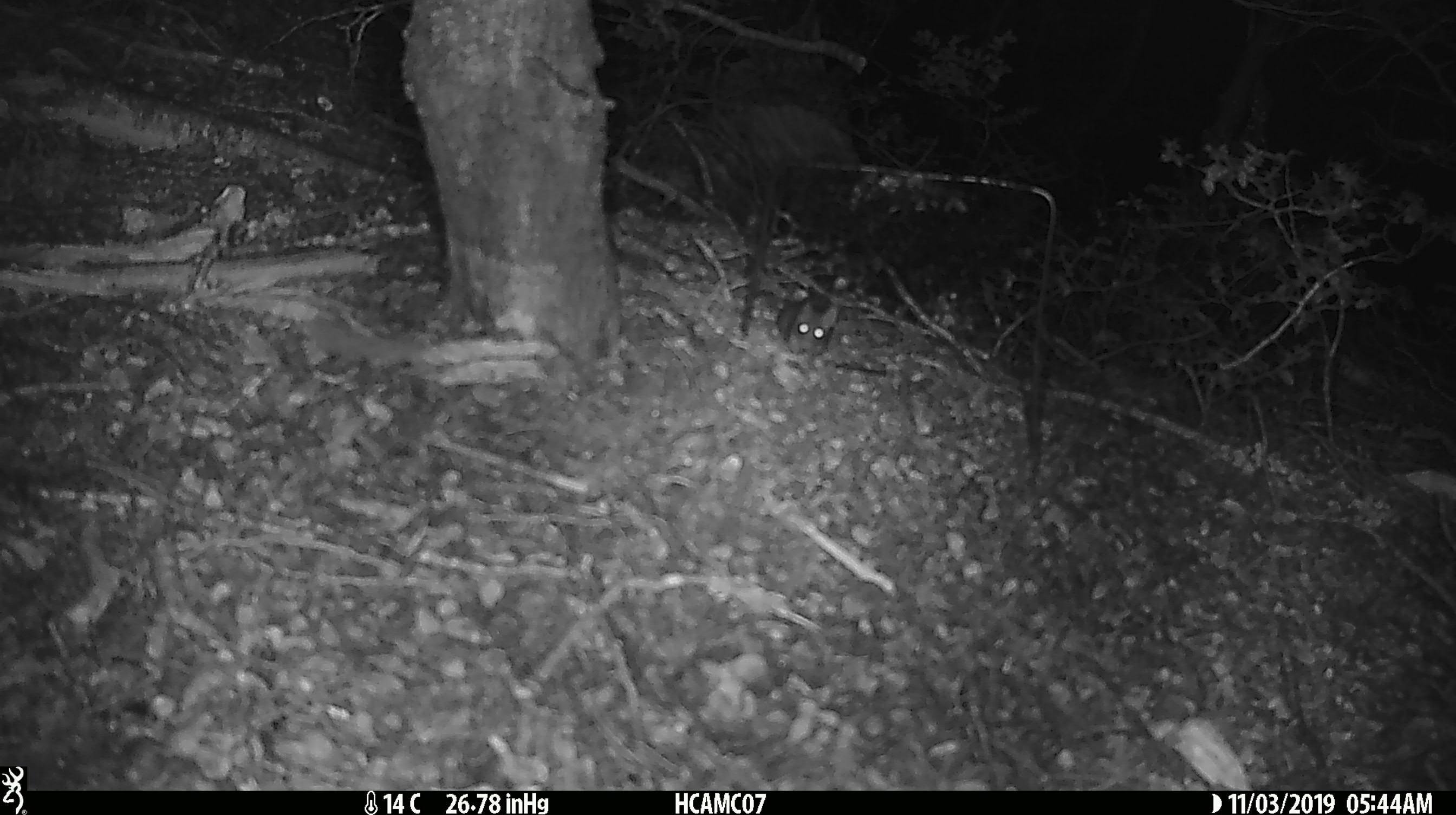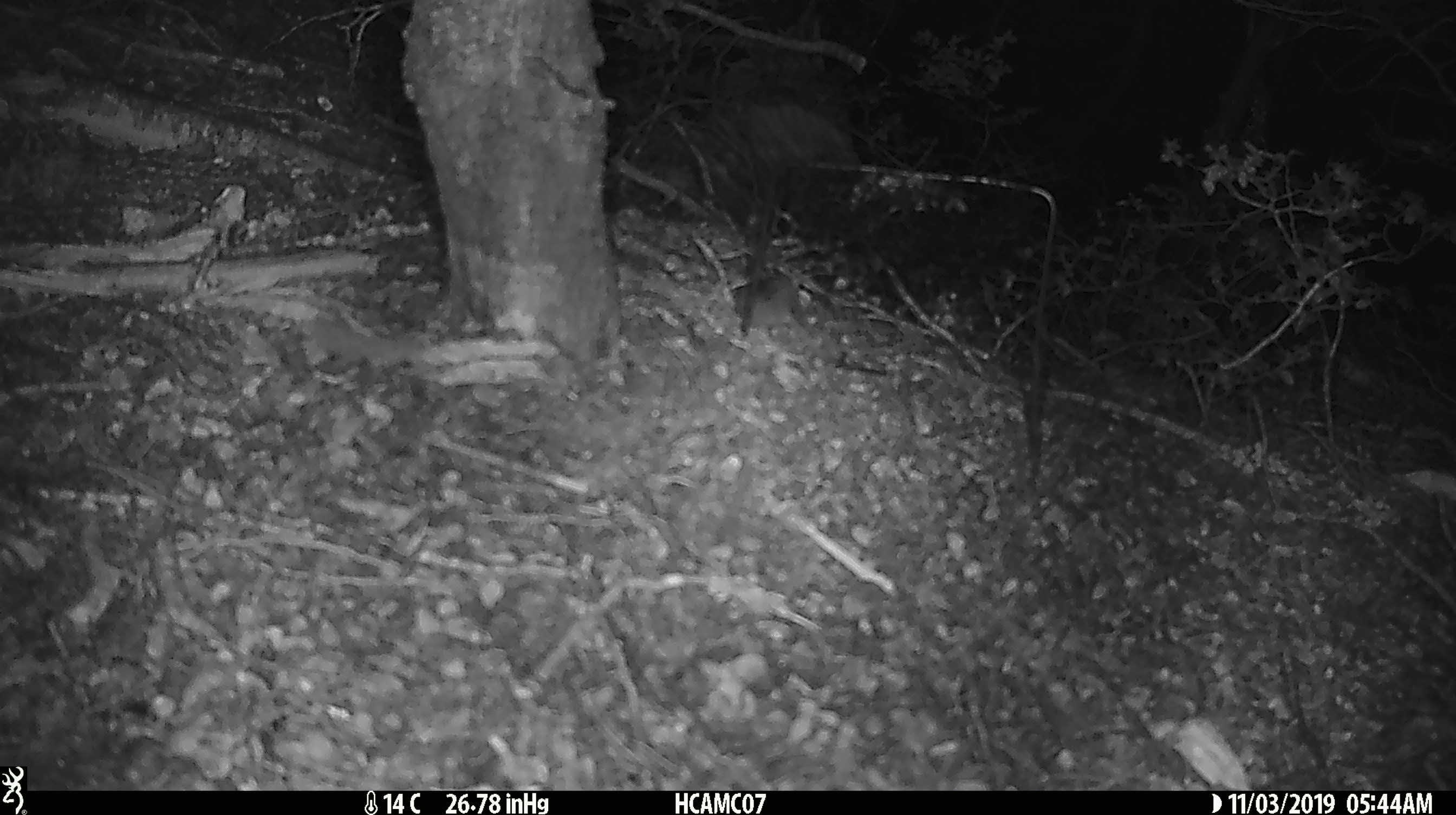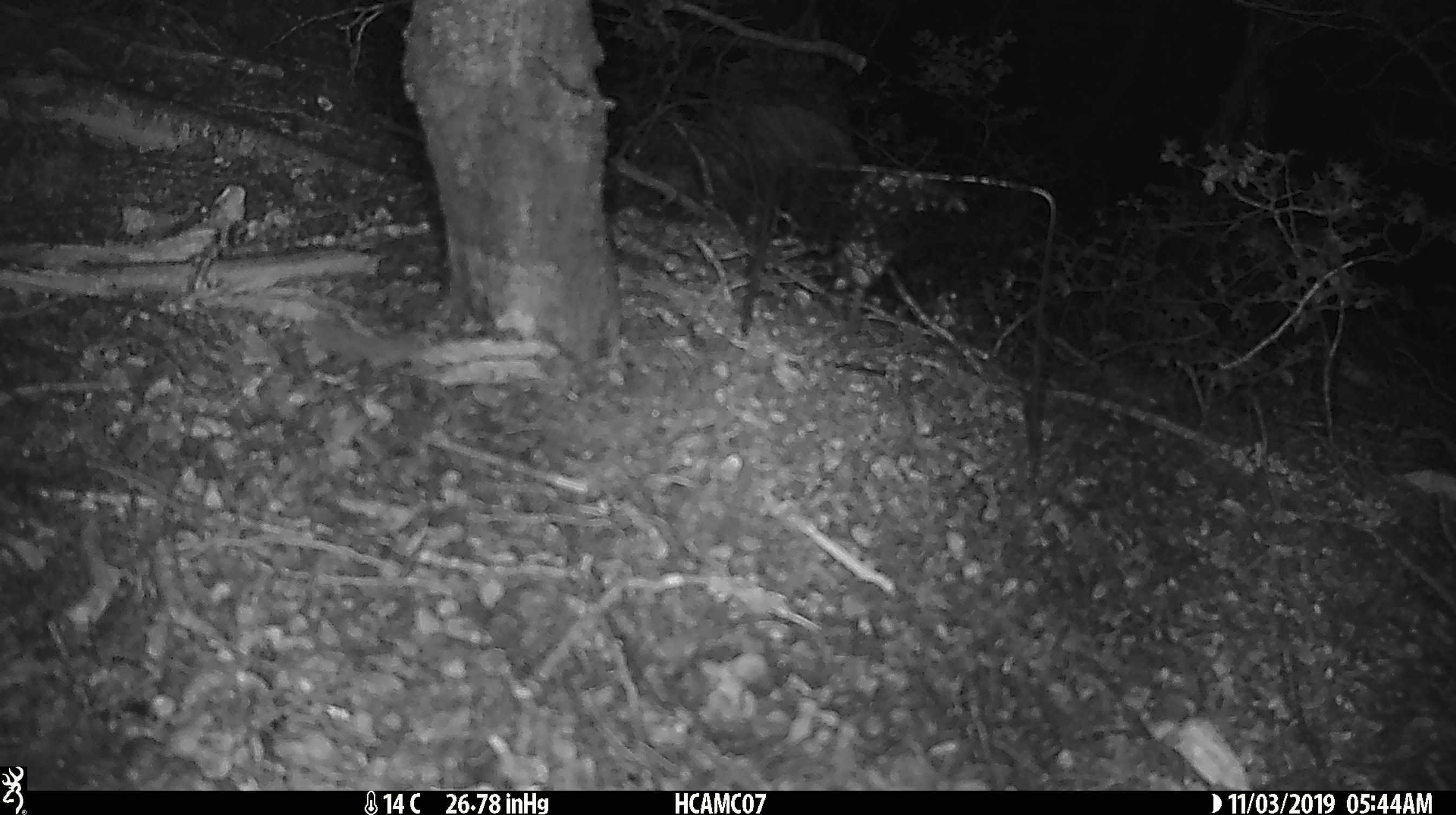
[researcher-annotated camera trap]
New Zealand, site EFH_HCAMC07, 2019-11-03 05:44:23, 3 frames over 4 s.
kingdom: Animalia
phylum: Chordata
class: Mammalia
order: Rodentia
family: Muridae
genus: Mus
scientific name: Mus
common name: mouse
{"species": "mouse (Mus)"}